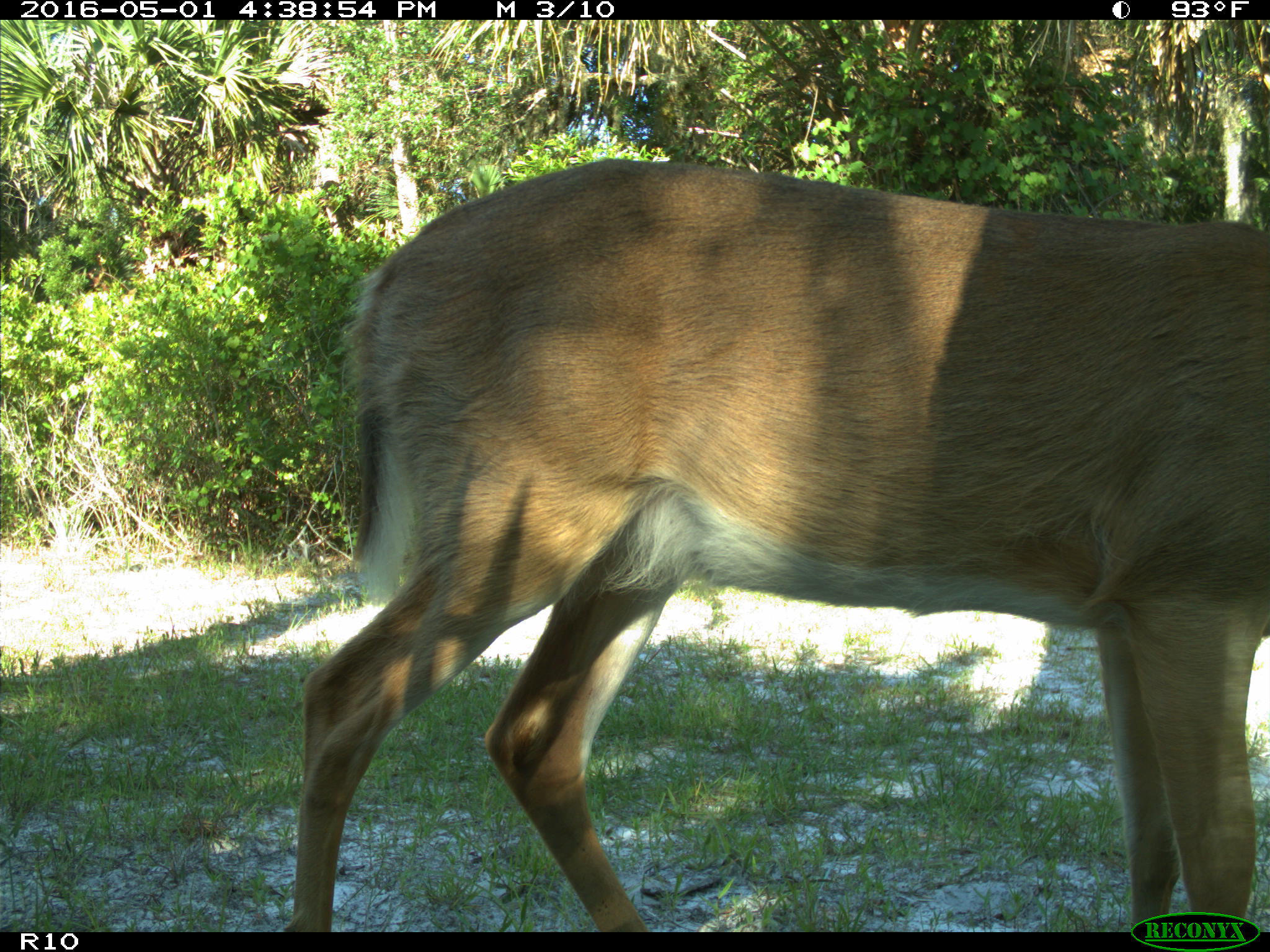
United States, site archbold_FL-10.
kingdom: Animalia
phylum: Chordata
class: Mammalia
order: Artiodactyla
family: Cervidae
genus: Odocoileus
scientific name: Odocoileus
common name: deer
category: unidentified deer